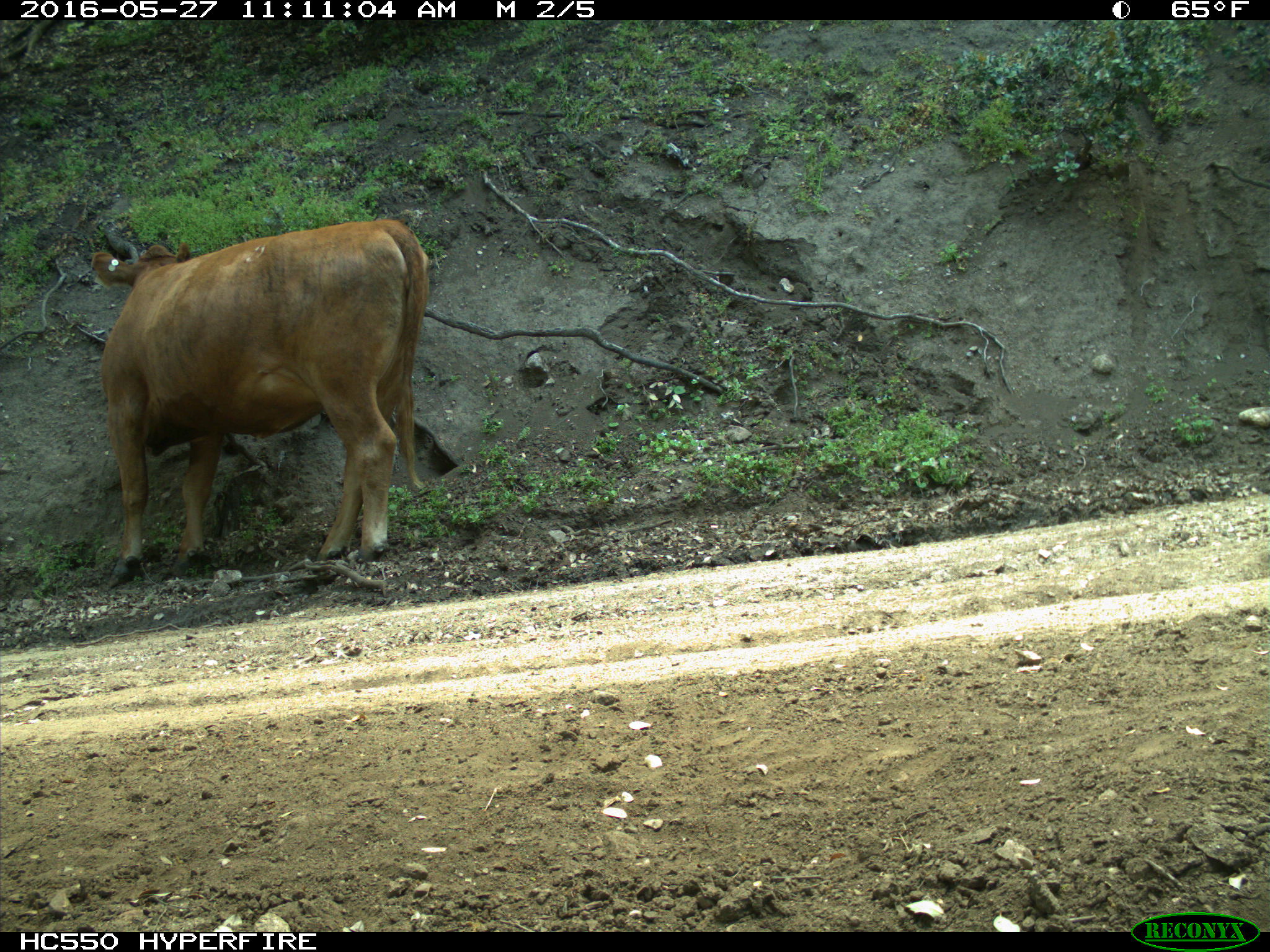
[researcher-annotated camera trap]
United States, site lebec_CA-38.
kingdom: Animalia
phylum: Chordata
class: Mammalia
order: Artiodactyla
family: Bovidae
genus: Bos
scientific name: Bos taurus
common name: domestic cow